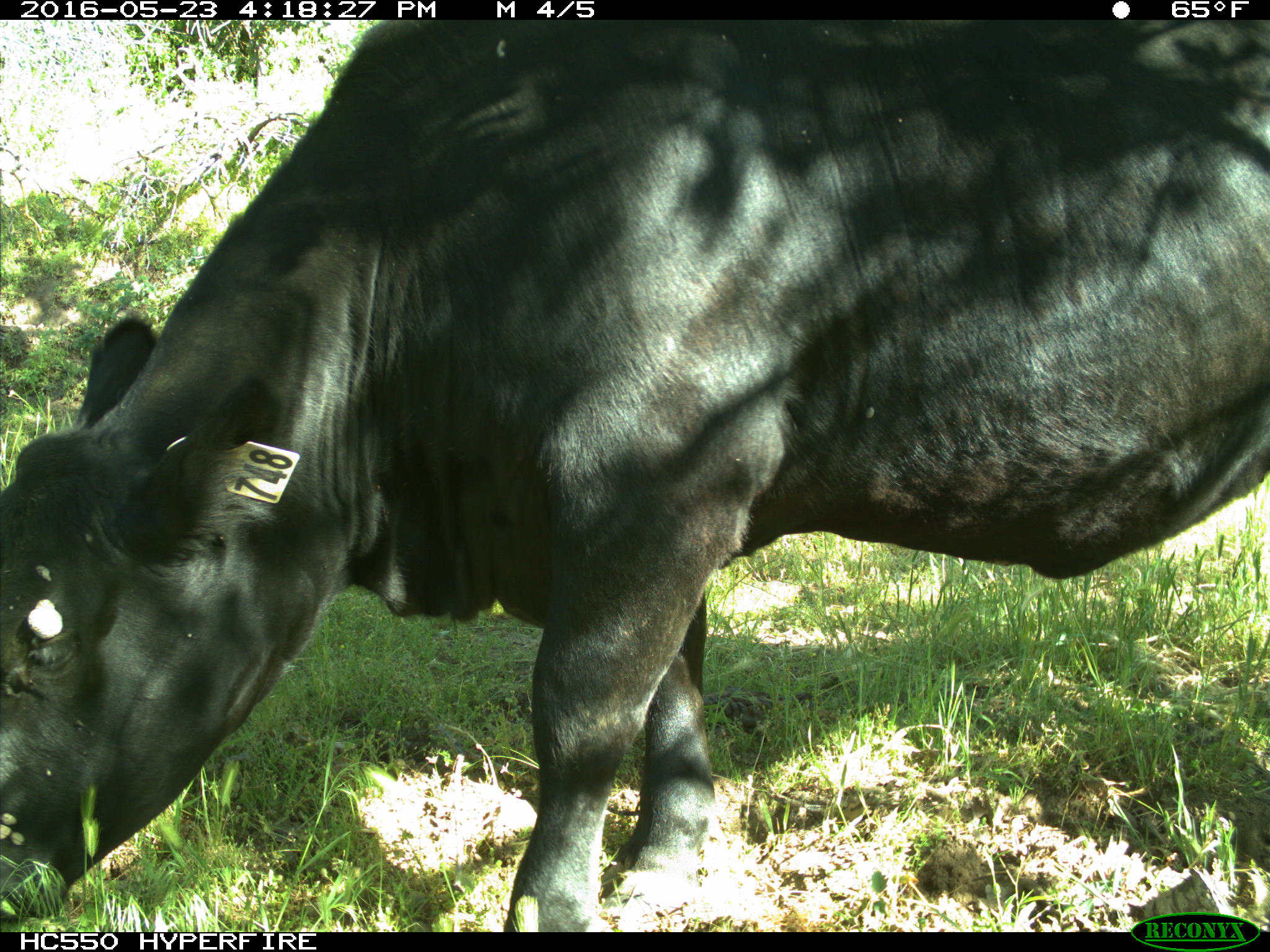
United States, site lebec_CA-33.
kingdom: Animalia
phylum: Chordata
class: Mammalia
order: Artiodactyla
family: Bovidae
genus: Bos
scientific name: Bos taurus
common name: domestic cow